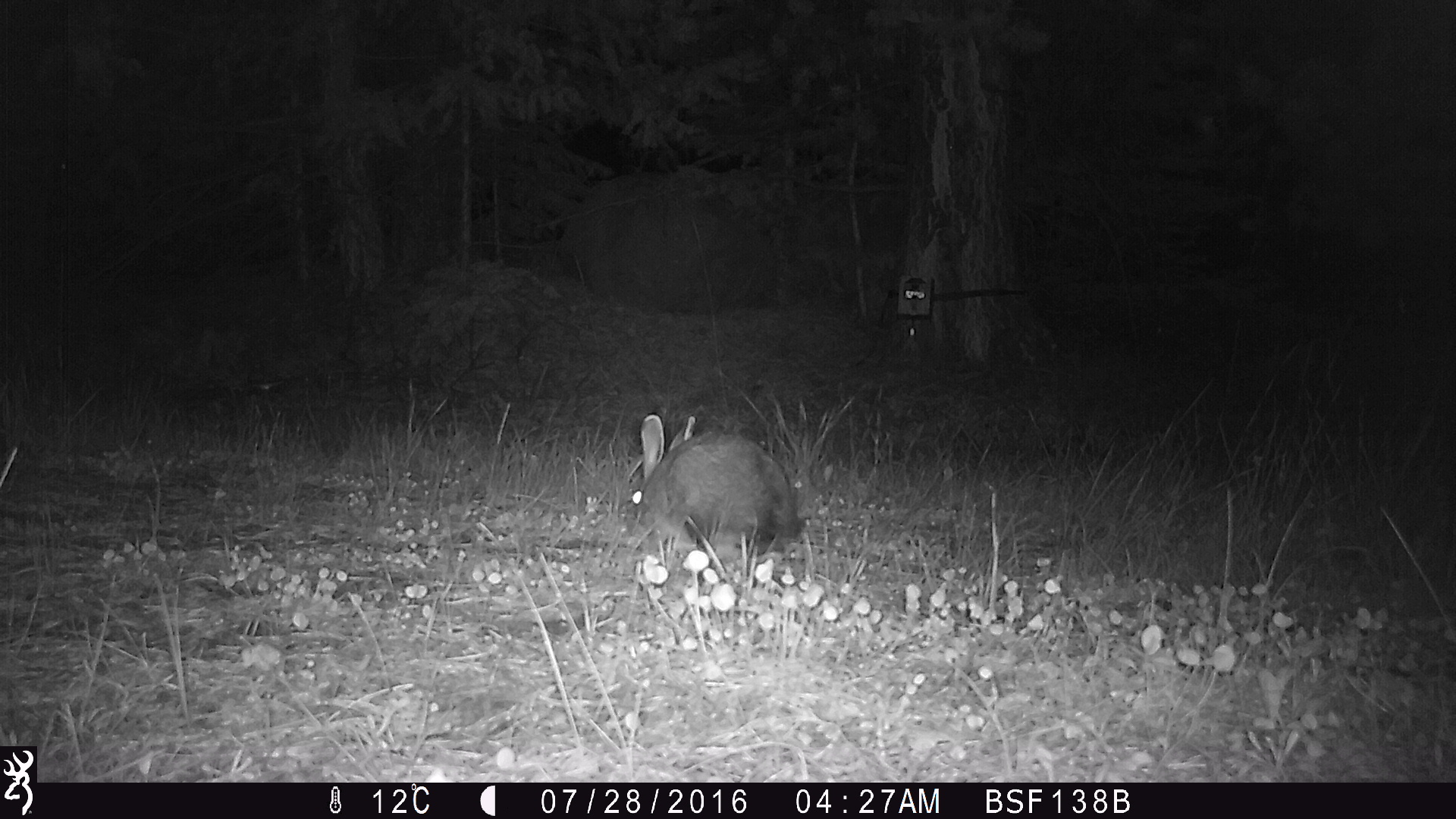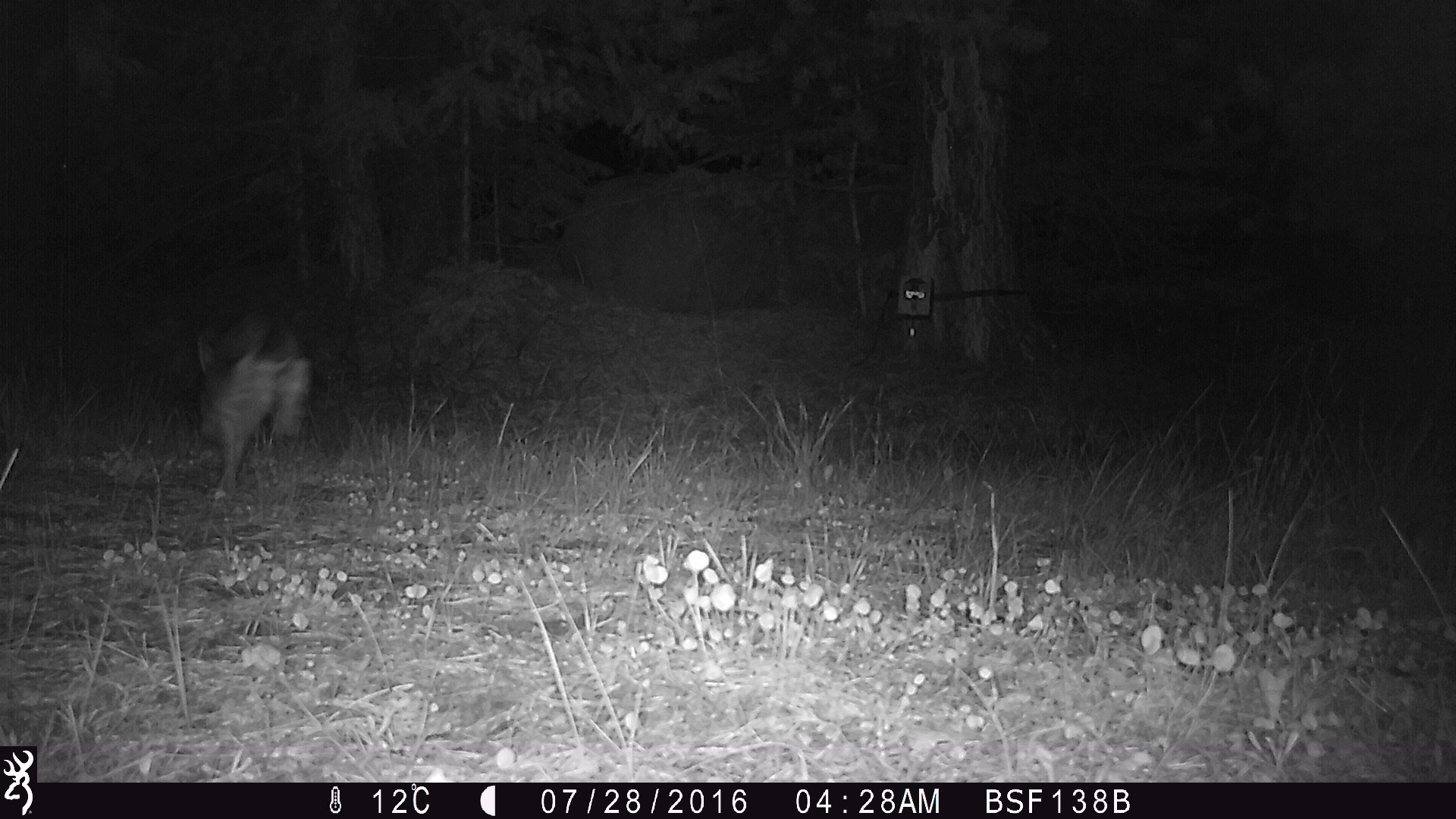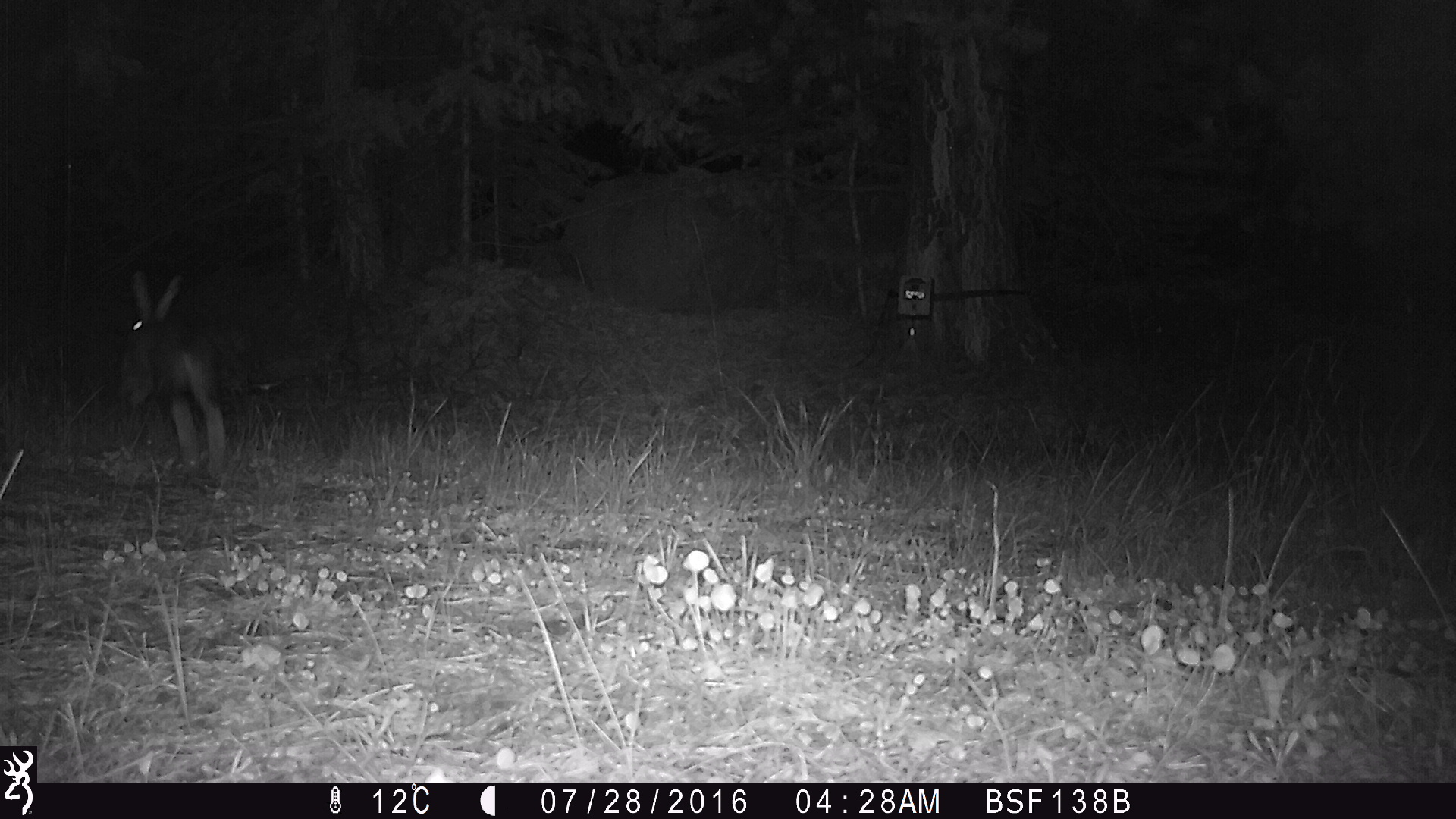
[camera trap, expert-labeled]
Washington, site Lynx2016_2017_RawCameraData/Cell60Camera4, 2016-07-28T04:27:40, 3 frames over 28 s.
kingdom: Animalia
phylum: Chordata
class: Mammalia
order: Lagomorpha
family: Leporidae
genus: Lepus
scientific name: Lepus americanus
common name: snowshoe hare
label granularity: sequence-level